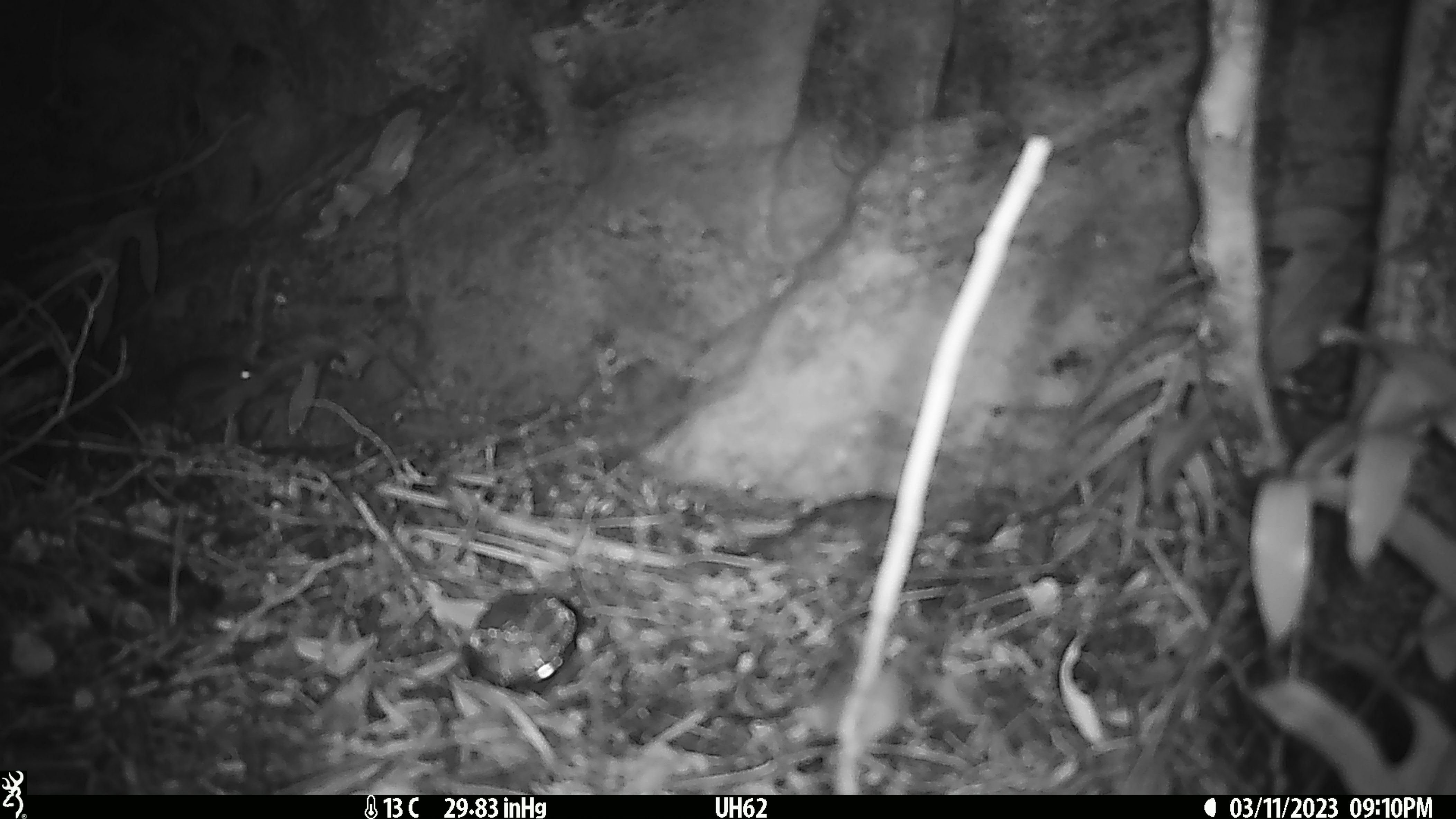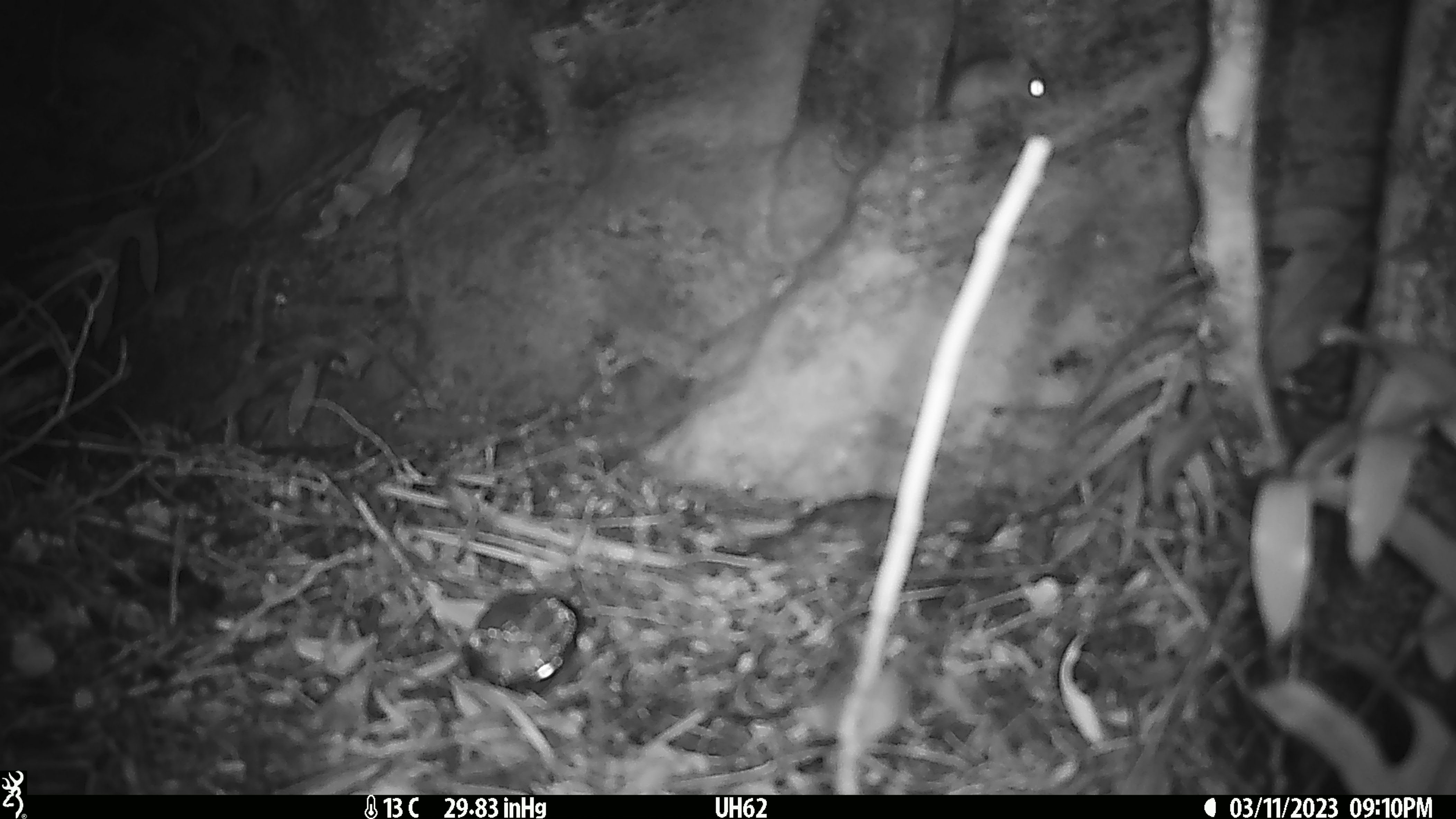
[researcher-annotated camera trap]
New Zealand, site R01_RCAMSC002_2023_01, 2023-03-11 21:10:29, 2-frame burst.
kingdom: Animalia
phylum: Chordata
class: Mammalia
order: Rodentia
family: Muridae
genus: Mus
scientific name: Mus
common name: mouse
Mouse (Mus).